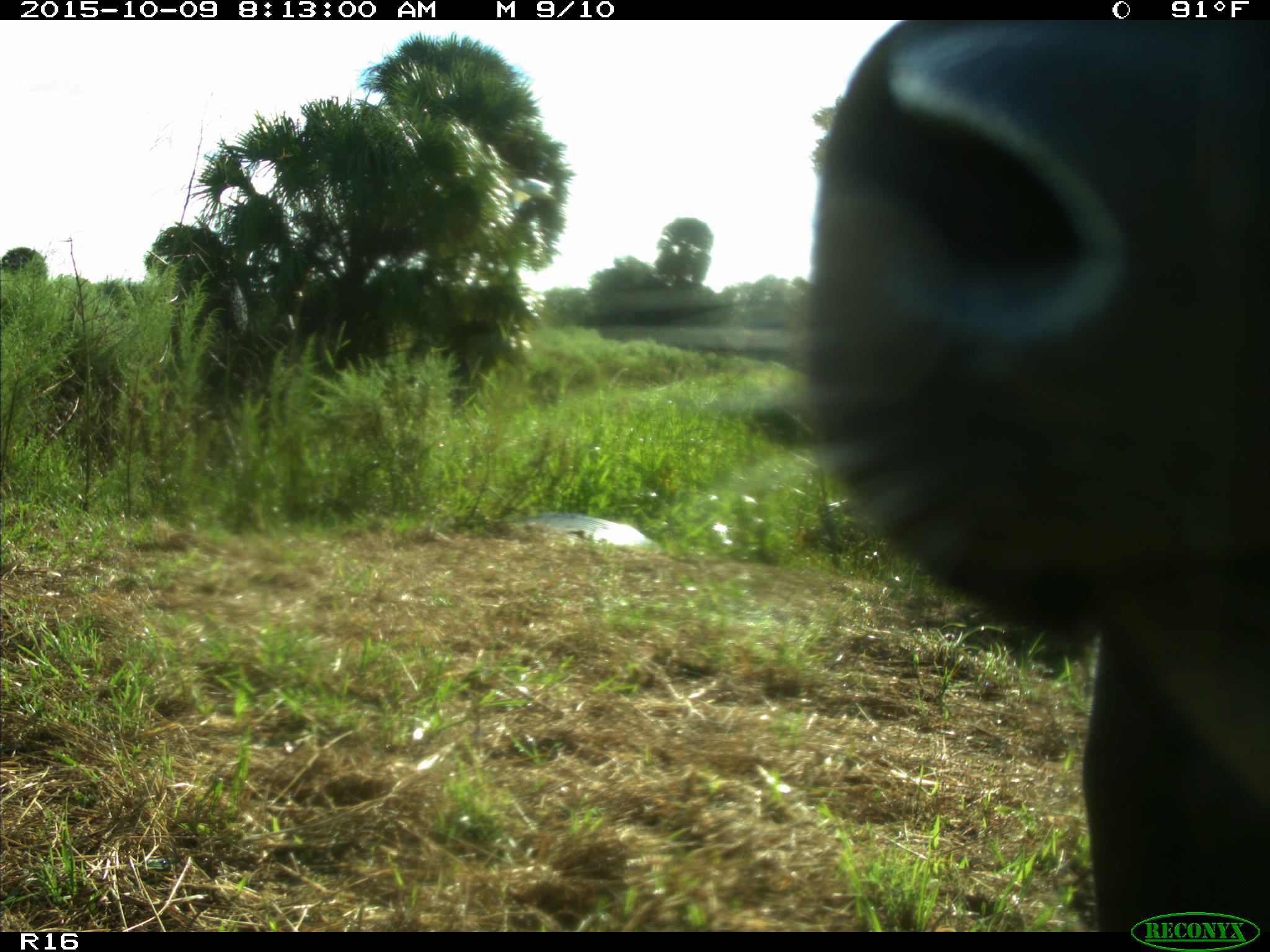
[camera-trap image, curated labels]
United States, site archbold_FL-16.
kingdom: Animalia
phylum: Chordata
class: Mammalia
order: Artiodactyla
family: Bovidae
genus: Bos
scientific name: Bos taurus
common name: domestic cow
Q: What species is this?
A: Bos taurus (domestic cow).